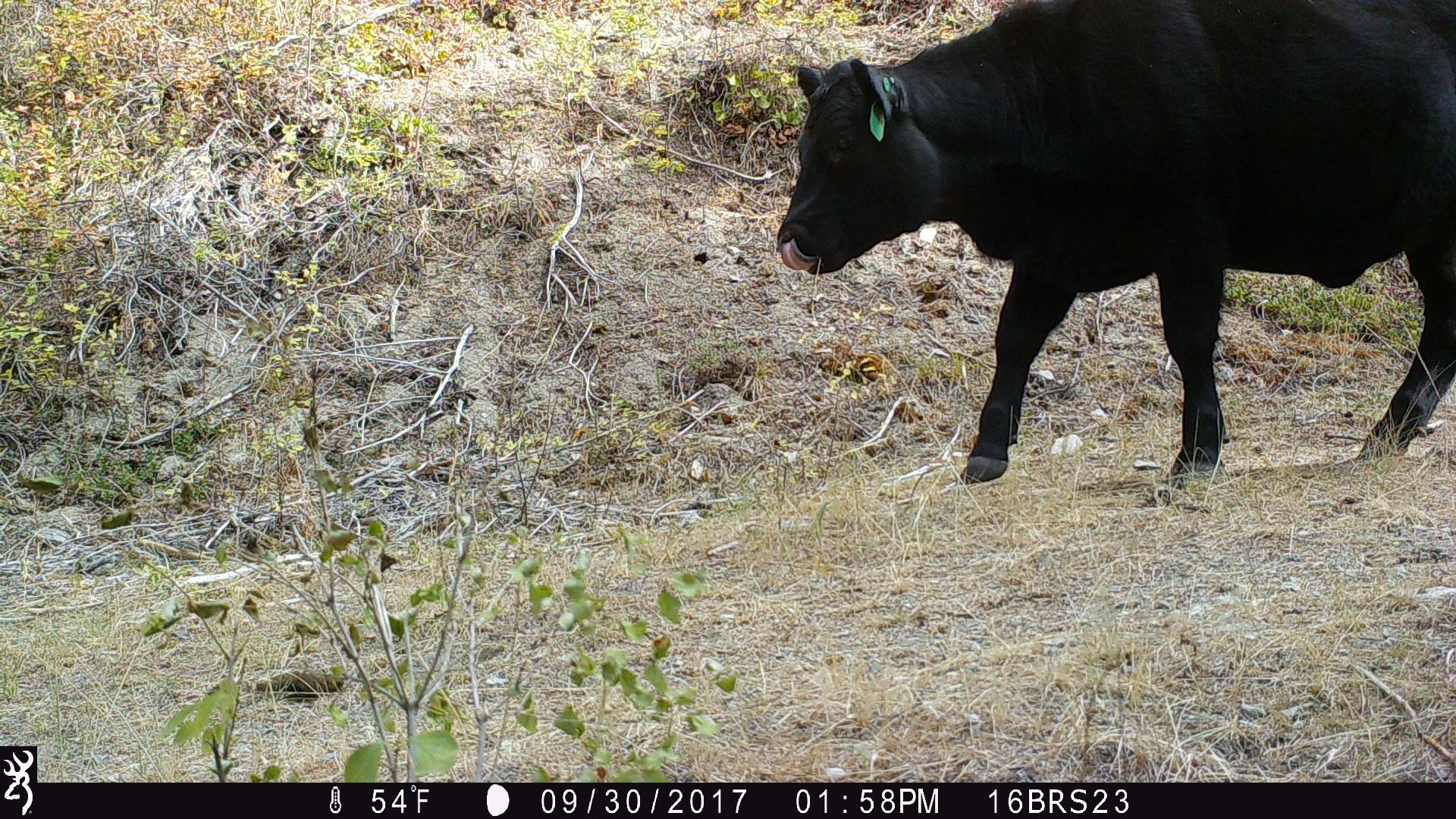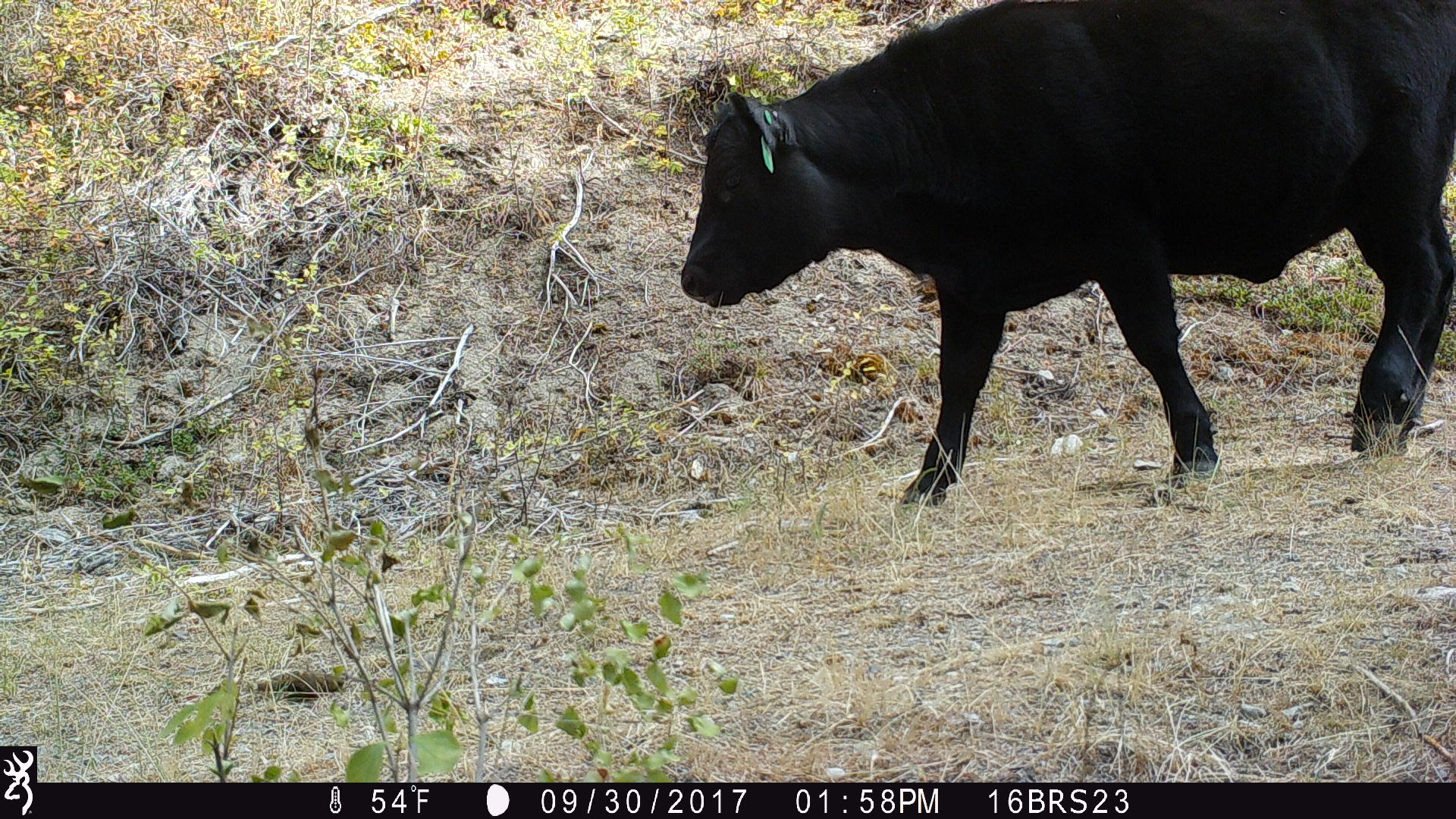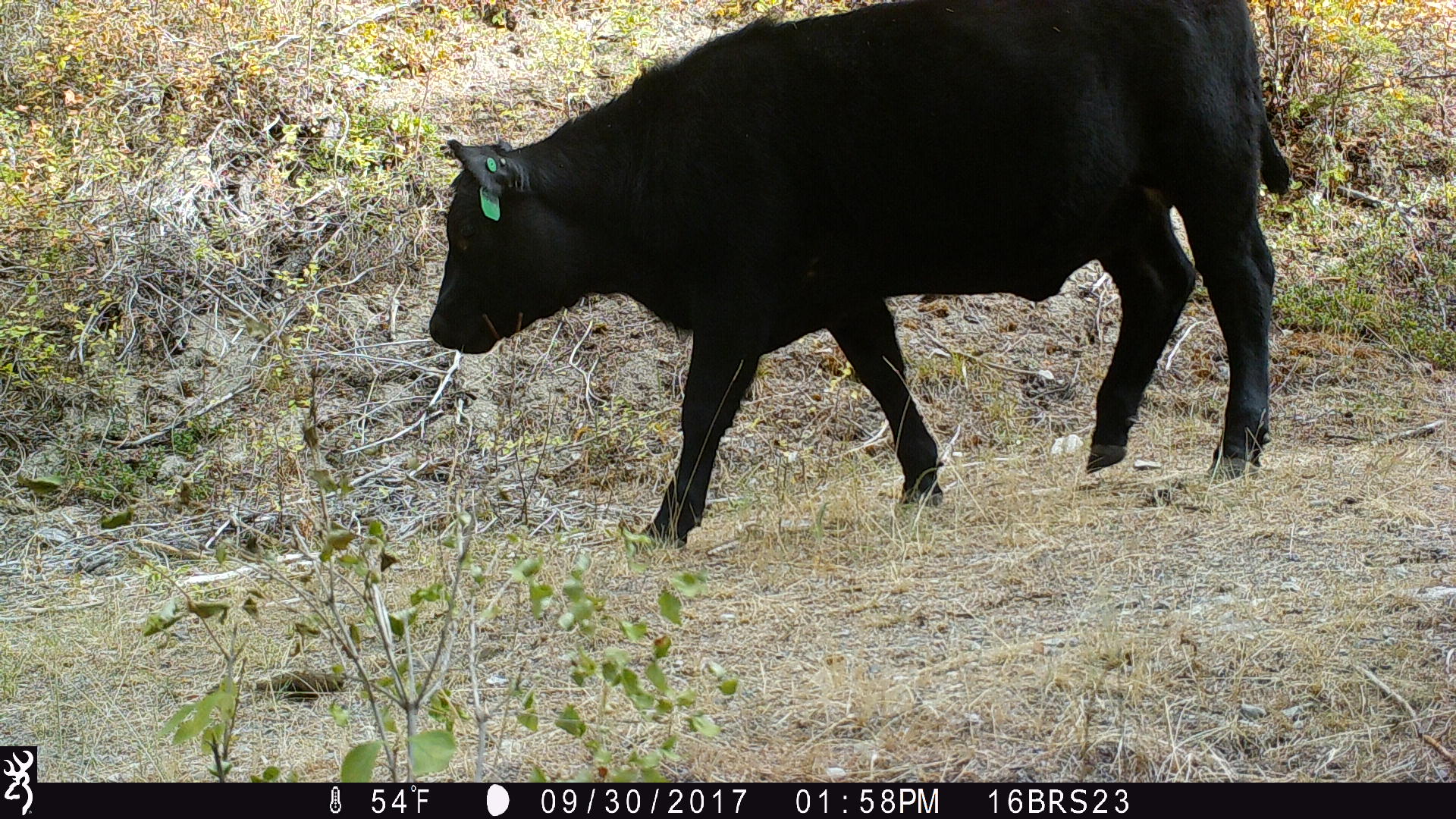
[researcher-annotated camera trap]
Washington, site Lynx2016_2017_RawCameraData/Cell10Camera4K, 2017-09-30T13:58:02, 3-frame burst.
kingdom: Animalia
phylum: Chordata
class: Mammalia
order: Artiodactyla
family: Bovidae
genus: Bos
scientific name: Bos taurus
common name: domestic cattle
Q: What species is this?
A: Domestic cattle (Bos taurus).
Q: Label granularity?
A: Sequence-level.